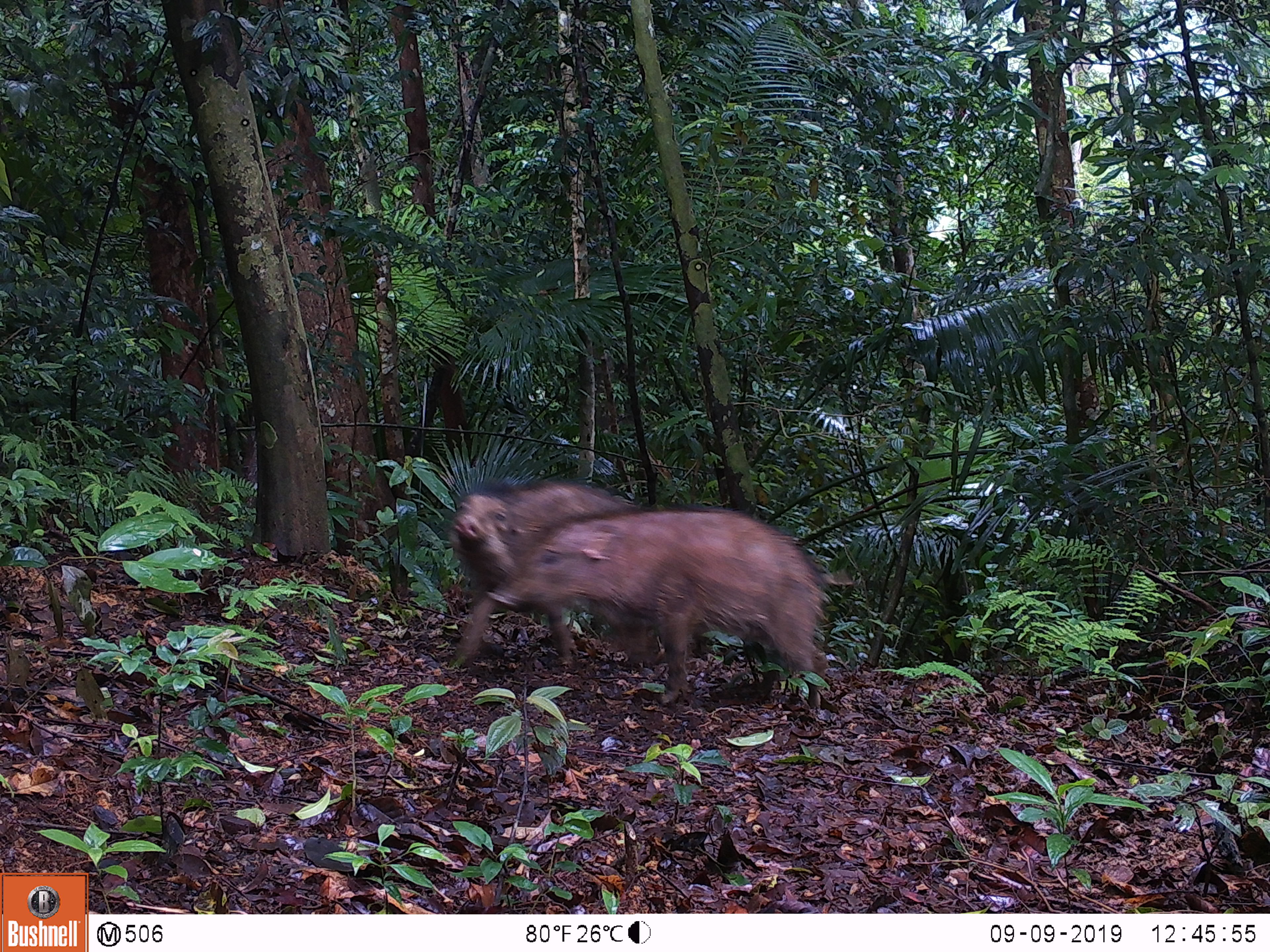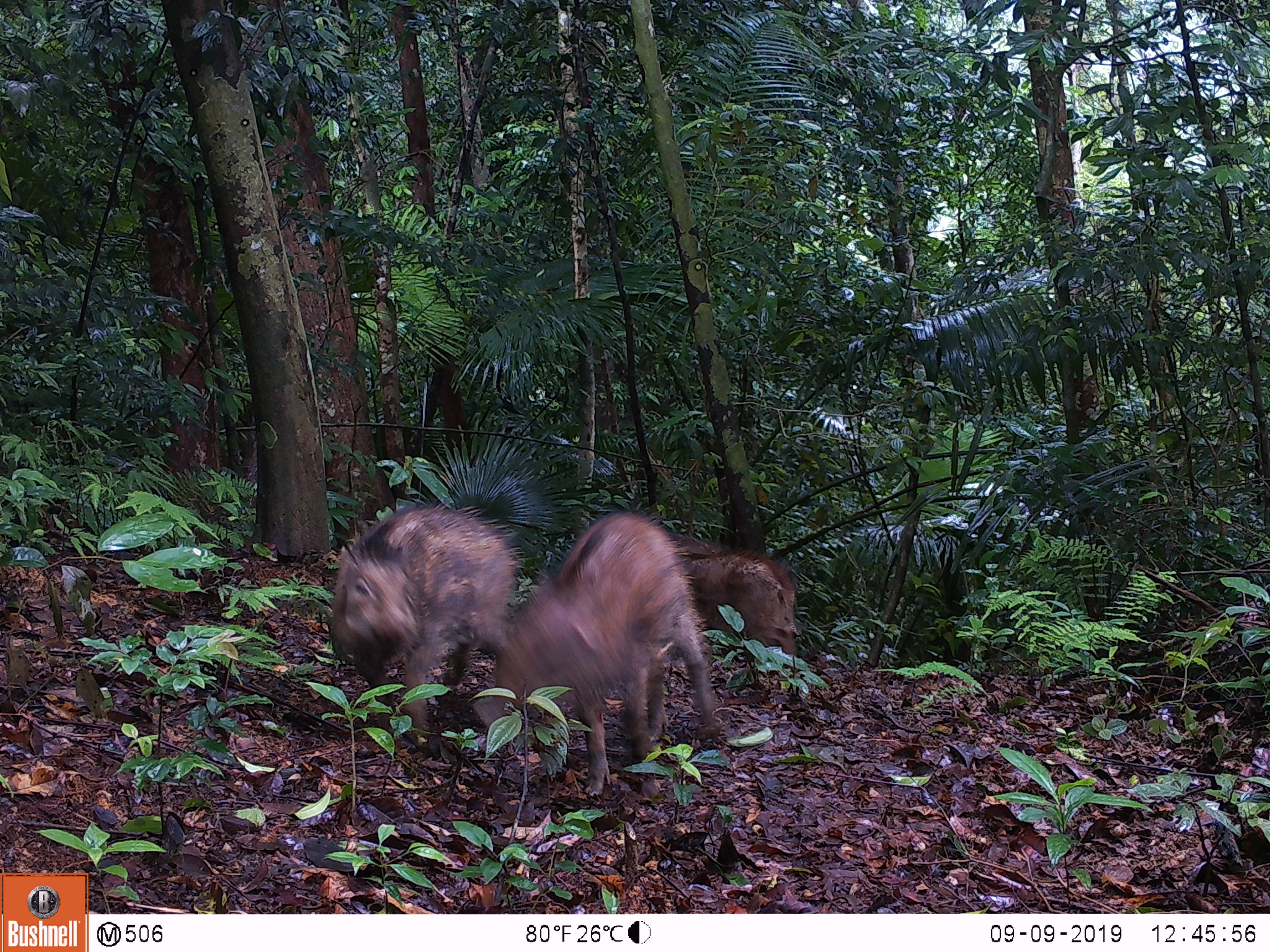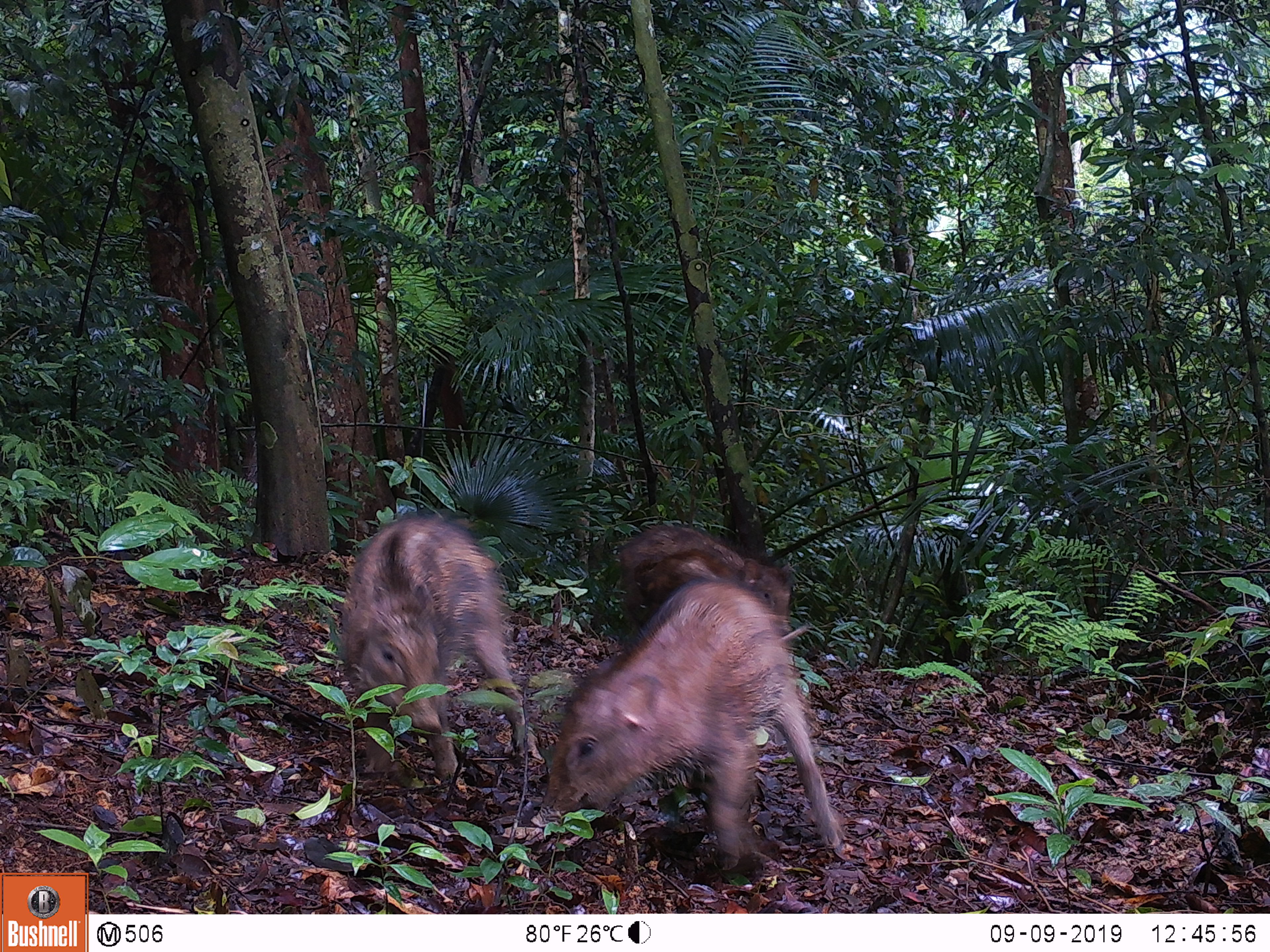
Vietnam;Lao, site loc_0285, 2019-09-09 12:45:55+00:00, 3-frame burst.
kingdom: Animalia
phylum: Chordata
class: Mammalia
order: Artiodactyla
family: Suidae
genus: Sus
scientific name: Sus scrofa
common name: eurasian wild pig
Eurasian wild pig (Sus scrofa). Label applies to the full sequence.